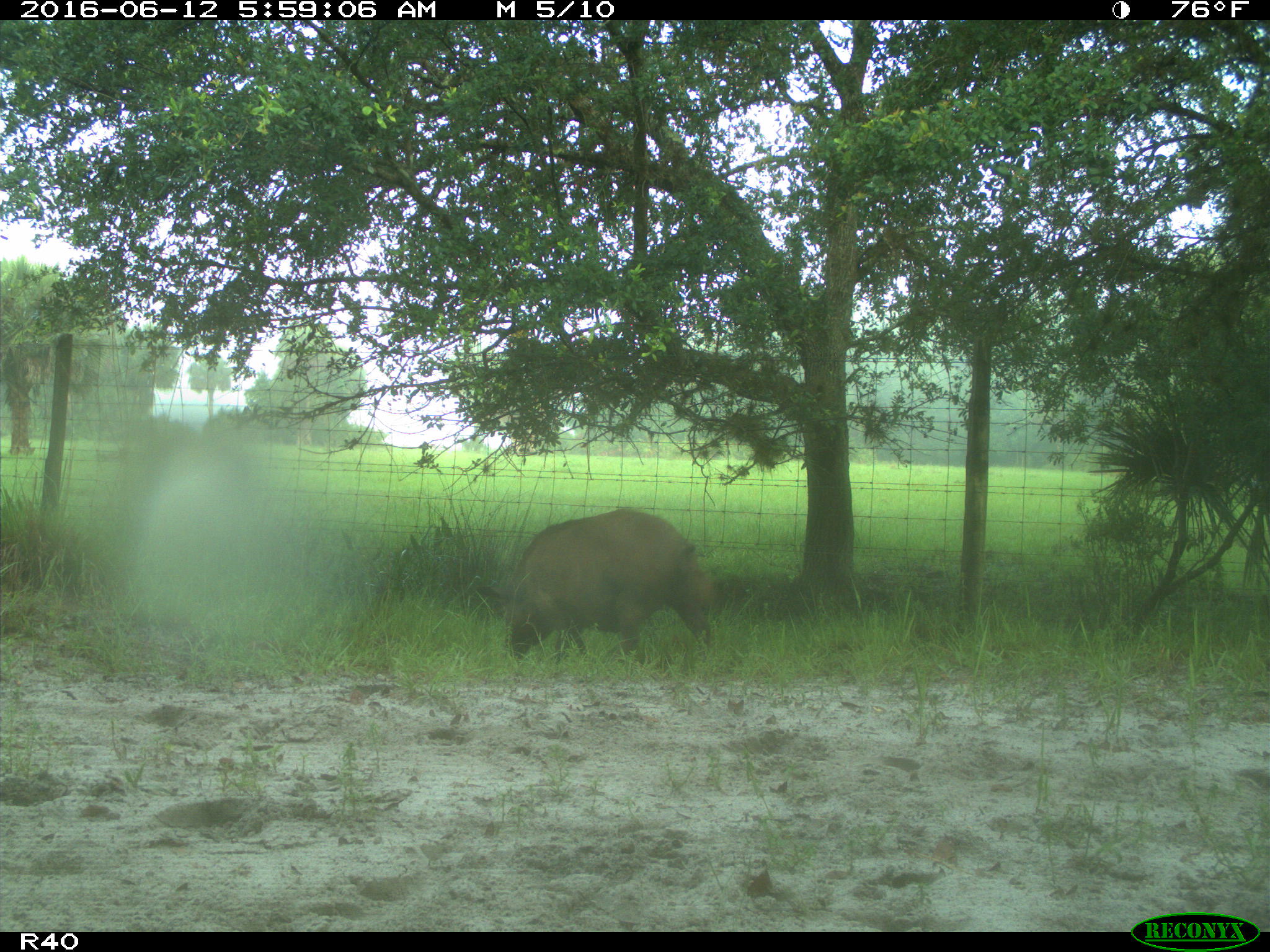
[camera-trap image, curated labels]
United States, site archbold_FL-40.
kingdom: Animalia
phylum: Chordata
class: Mammalia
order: Artiodactyla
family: Suidae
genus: Sus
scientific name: Sus scrofa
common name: wild boar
Sus scrofa (wild boar).